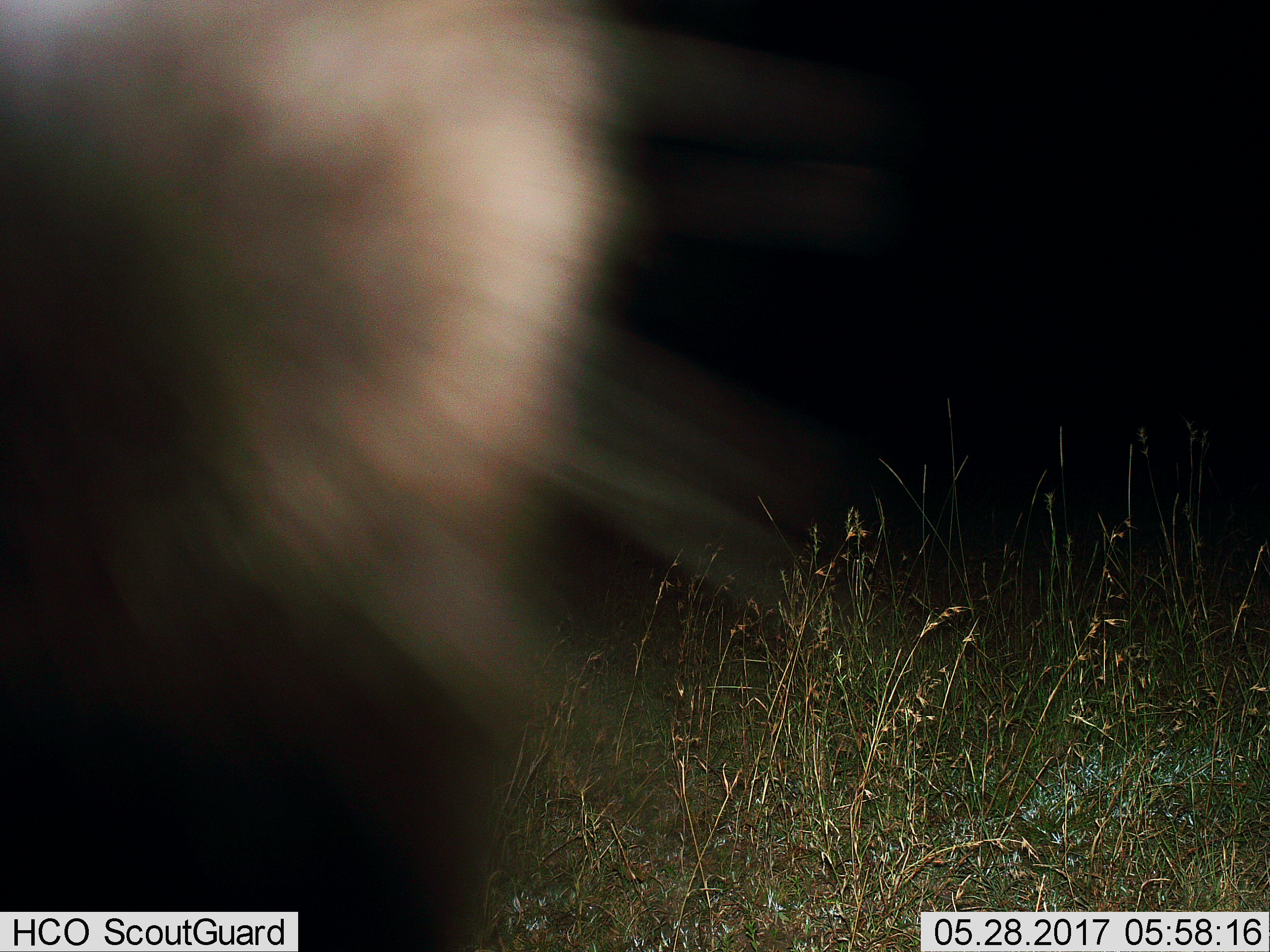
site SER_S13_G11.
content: unidentified animal